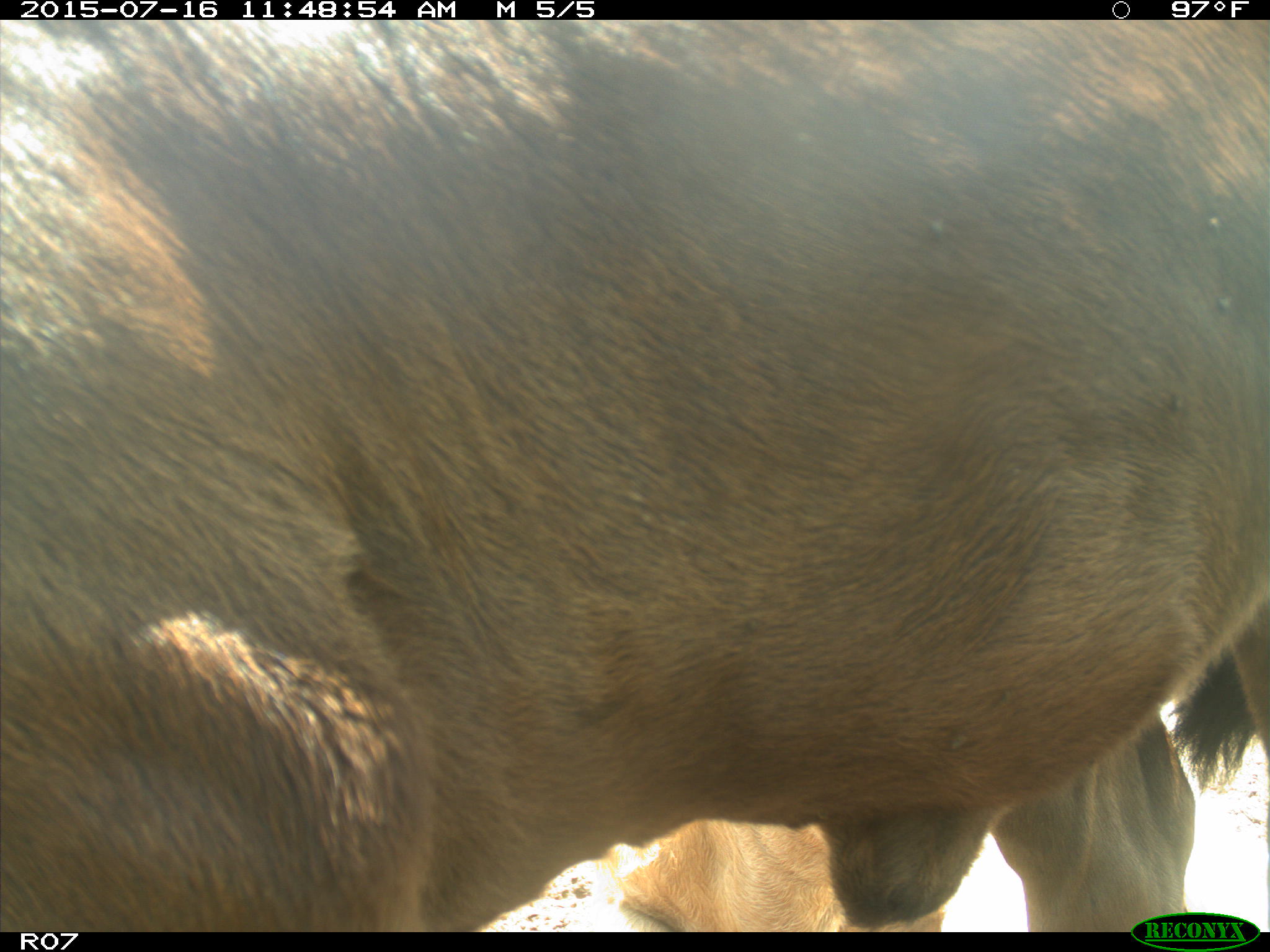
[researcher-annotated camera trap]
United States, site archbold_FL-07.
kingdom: Animalia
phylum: Chordata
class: Mammalia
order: Artiodactyla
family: Bovidae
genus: Bos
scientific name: Bos taurus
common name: domestic cow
Bos taurus (domestic cow).